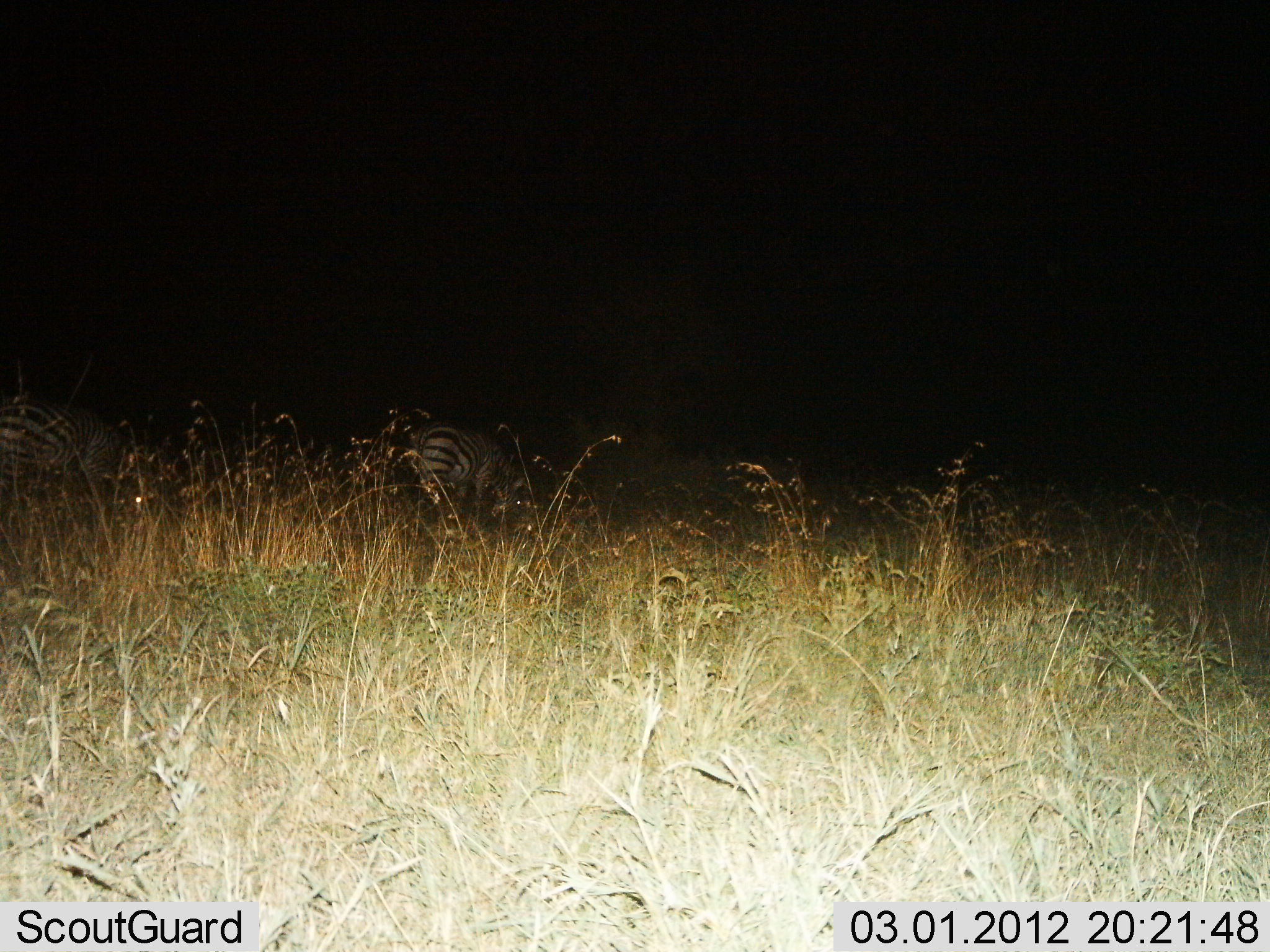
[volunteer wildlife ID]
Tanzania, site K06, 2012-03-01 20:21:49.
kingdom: Animalia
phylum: Chordata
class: Mammalia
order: Perissodactyla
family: Equidae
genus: Equus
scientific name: Equus quagga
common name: plains zebra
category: zebra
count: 2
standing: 41%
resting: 0%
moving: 6%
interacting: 0%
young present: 0%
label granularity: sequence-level